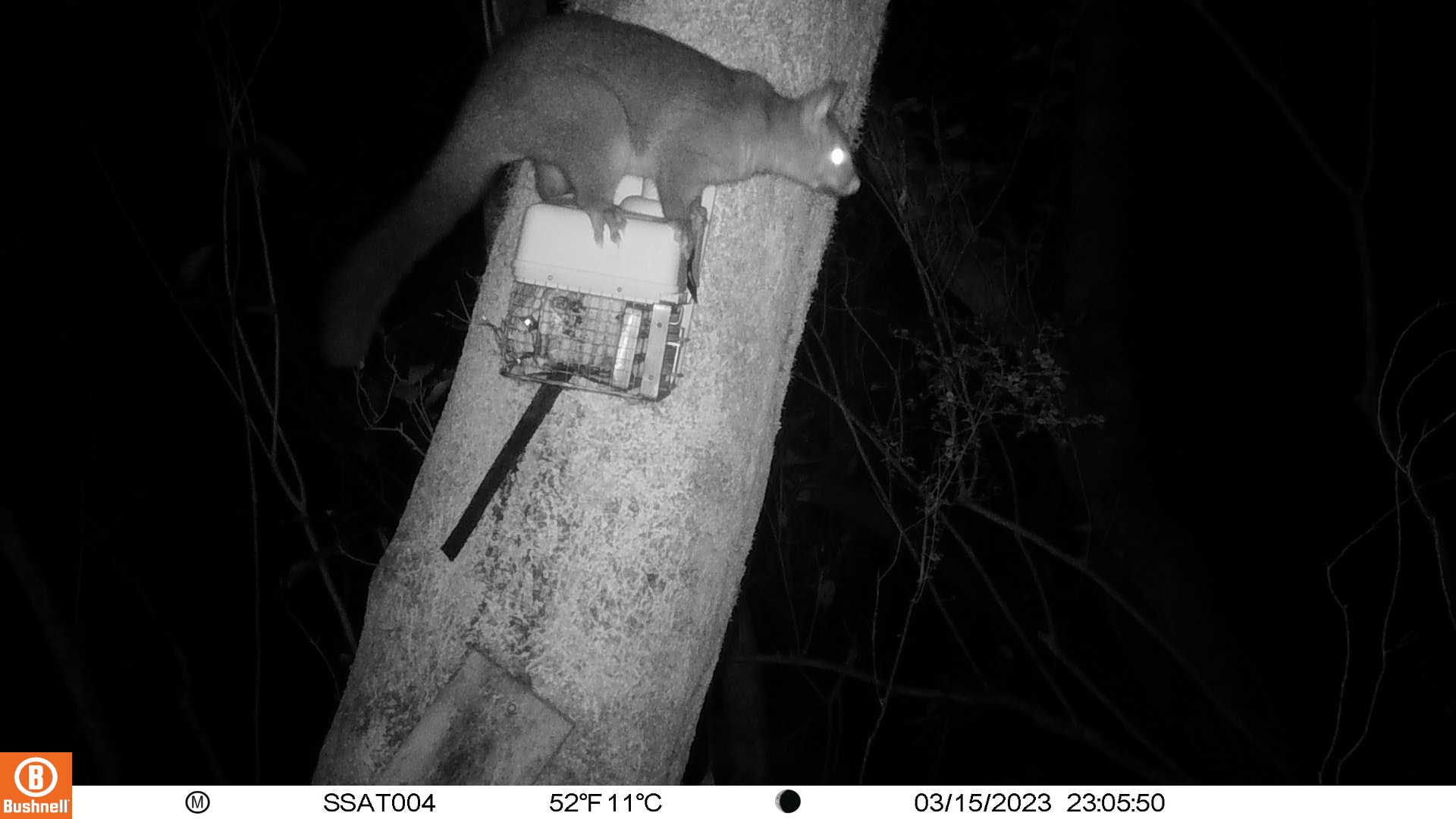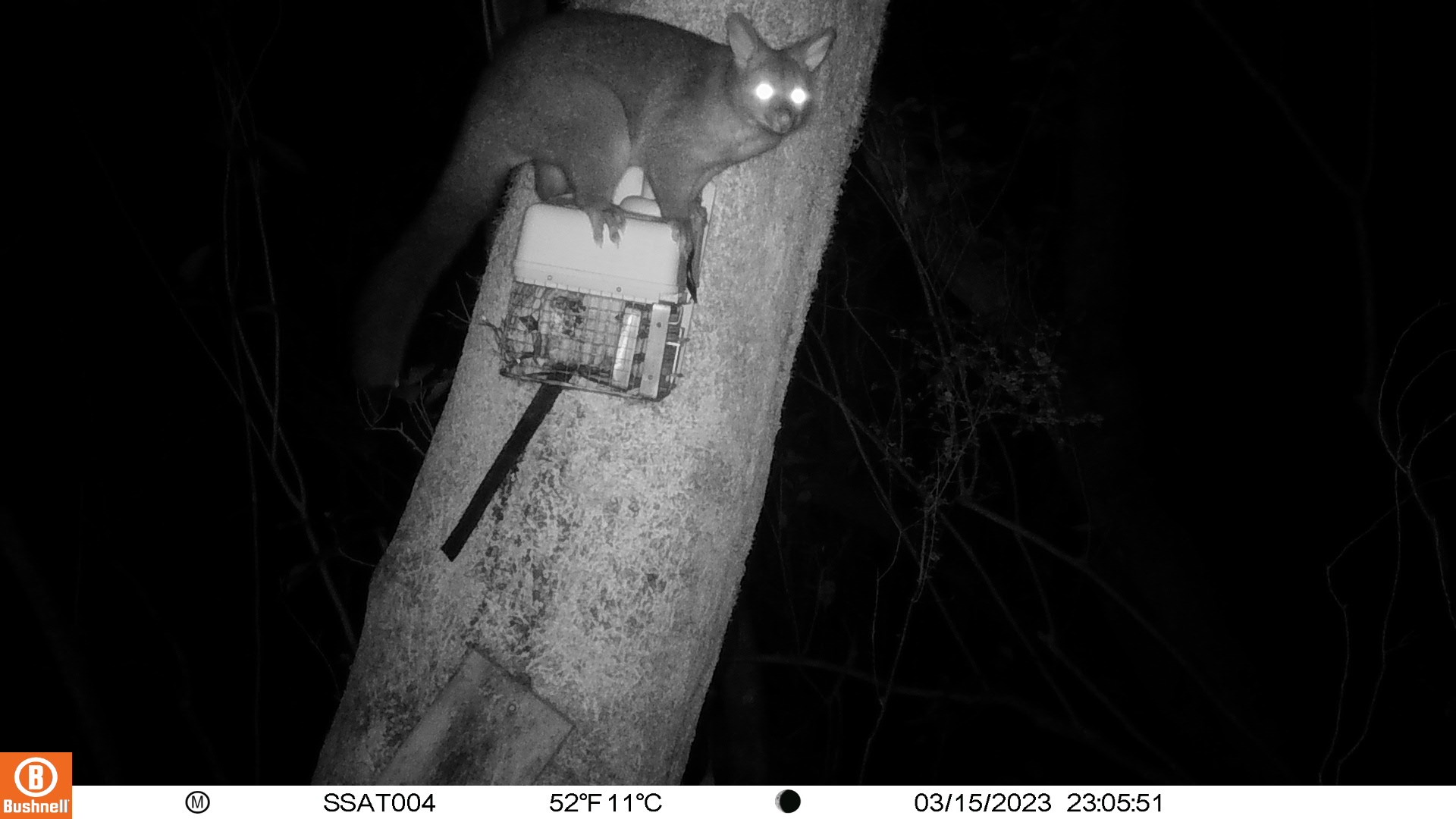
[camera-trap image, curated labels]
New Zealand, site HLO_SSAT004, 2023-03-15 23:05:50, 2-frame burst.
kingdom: Animalia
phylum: Chordata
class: Mammalia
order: Diprotodontia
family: Phalangeridae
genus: Trichosurus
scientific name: Trichosurus vulpecula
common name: common brushtail possum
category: possum